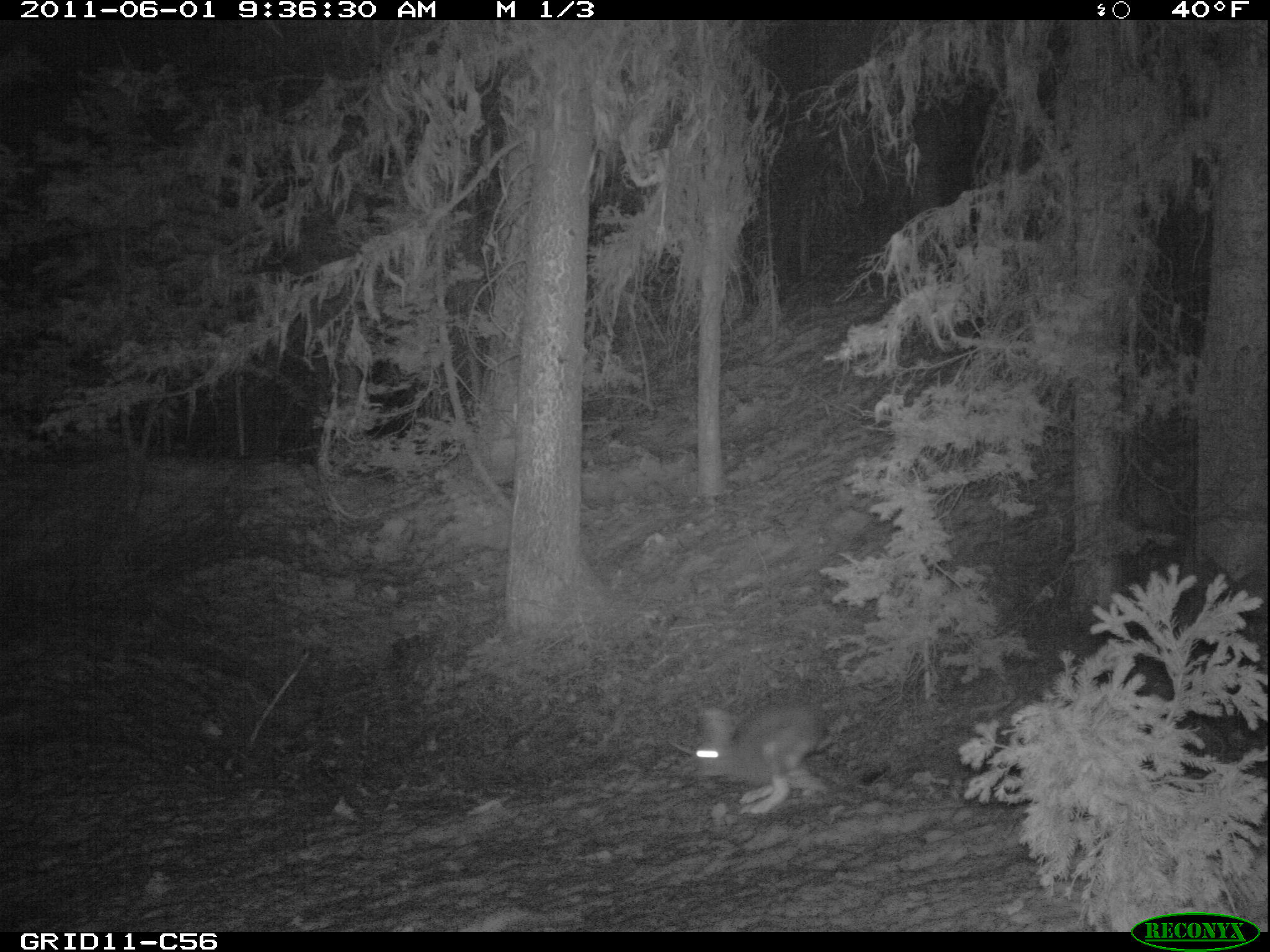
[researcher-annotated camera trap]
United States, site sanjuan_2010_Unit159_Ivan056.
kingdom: Animalia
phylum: Chordata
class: Mammalia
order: Lagomorpha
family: Leporidae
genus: Lepus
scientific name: Lepus americanus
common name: snowshoe hare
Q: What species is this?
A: Lepus americanus (snowshoe hare).